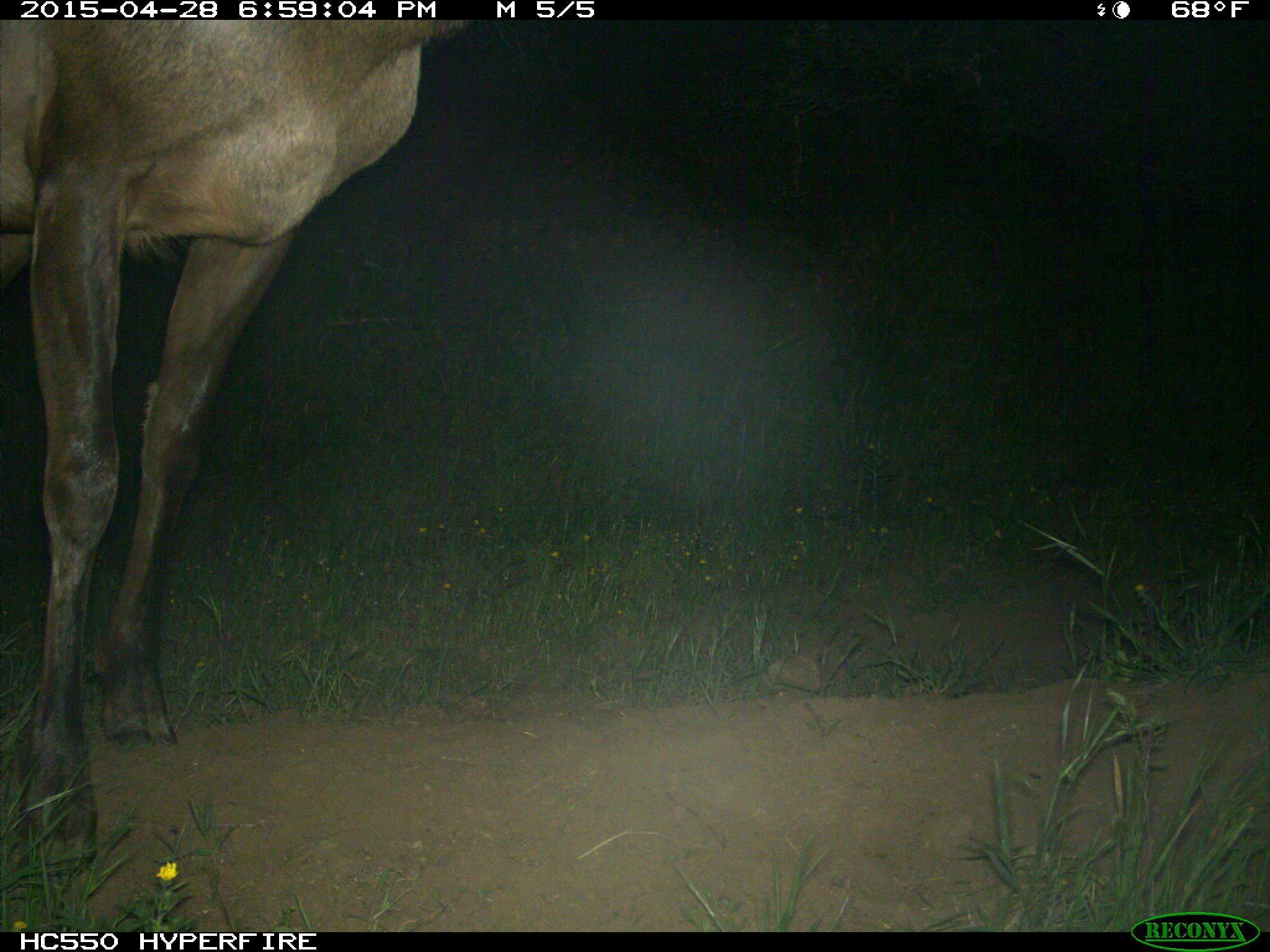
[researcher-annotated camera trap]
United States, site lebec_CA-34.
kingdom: Animalia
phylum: Chordata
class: Mammalia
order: Artiodactyla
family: Cervidae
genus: Cervus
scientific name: Cervus canadensis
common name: elk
Cervus canadensis (elk).